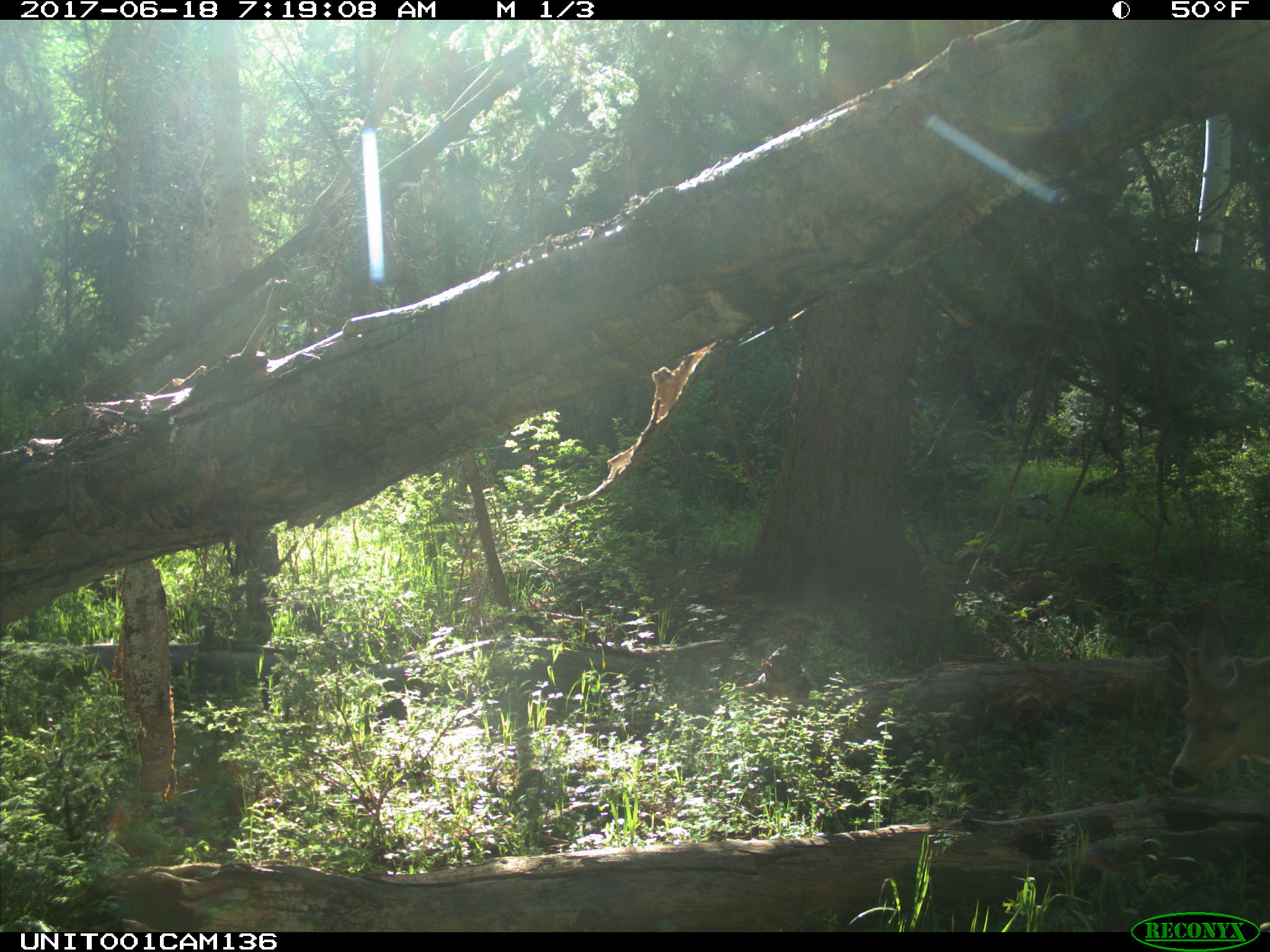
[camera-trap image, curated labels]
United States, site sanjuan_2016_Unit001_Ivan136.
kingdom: Animalia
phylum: Chordata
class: Mammalia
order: Artiodactyla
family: Cervidae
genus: Odocoileus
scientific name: Odocoileus hemionus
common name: mule deer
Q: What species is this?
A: Odocoileus hemionus (mule deer).